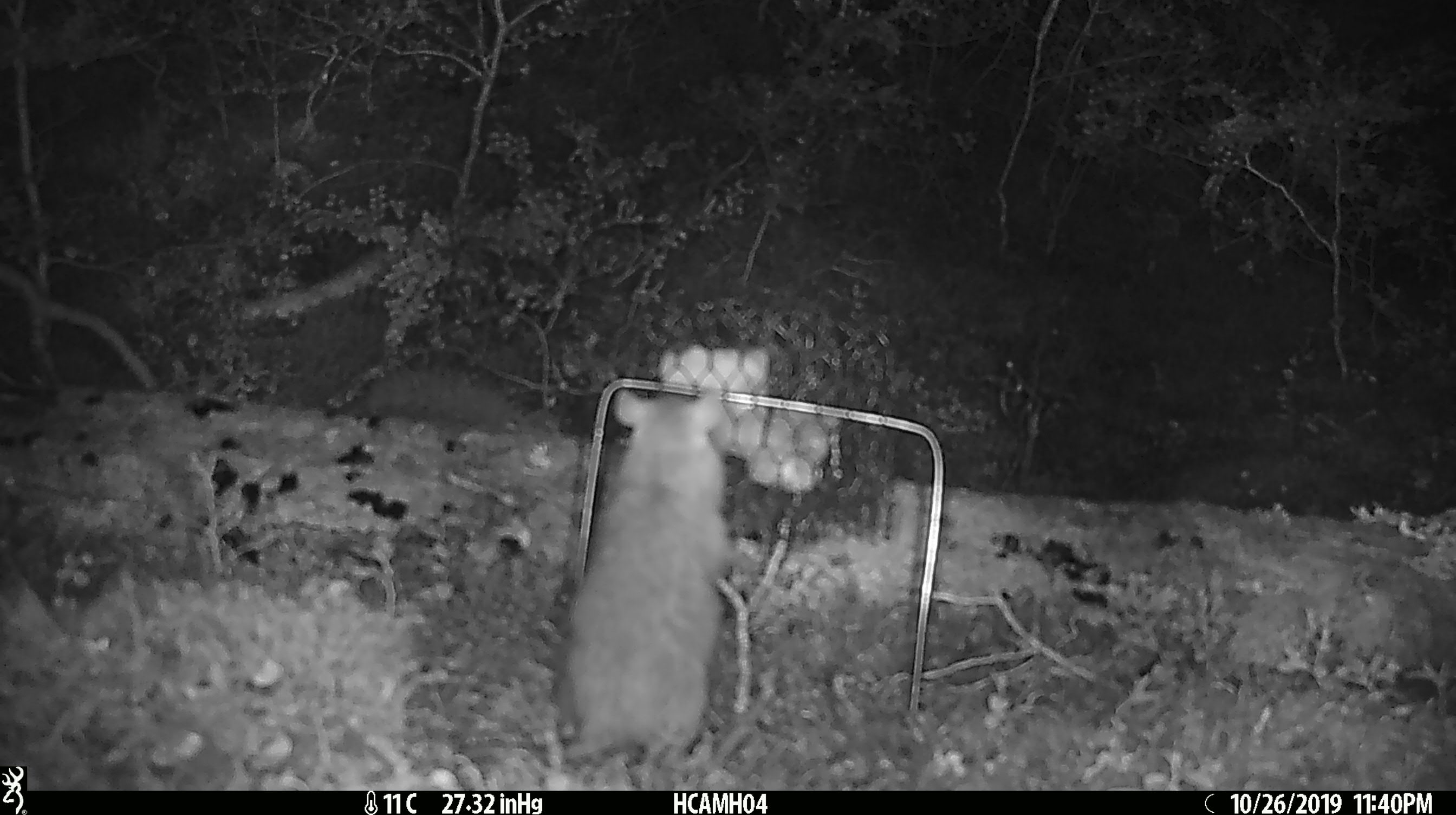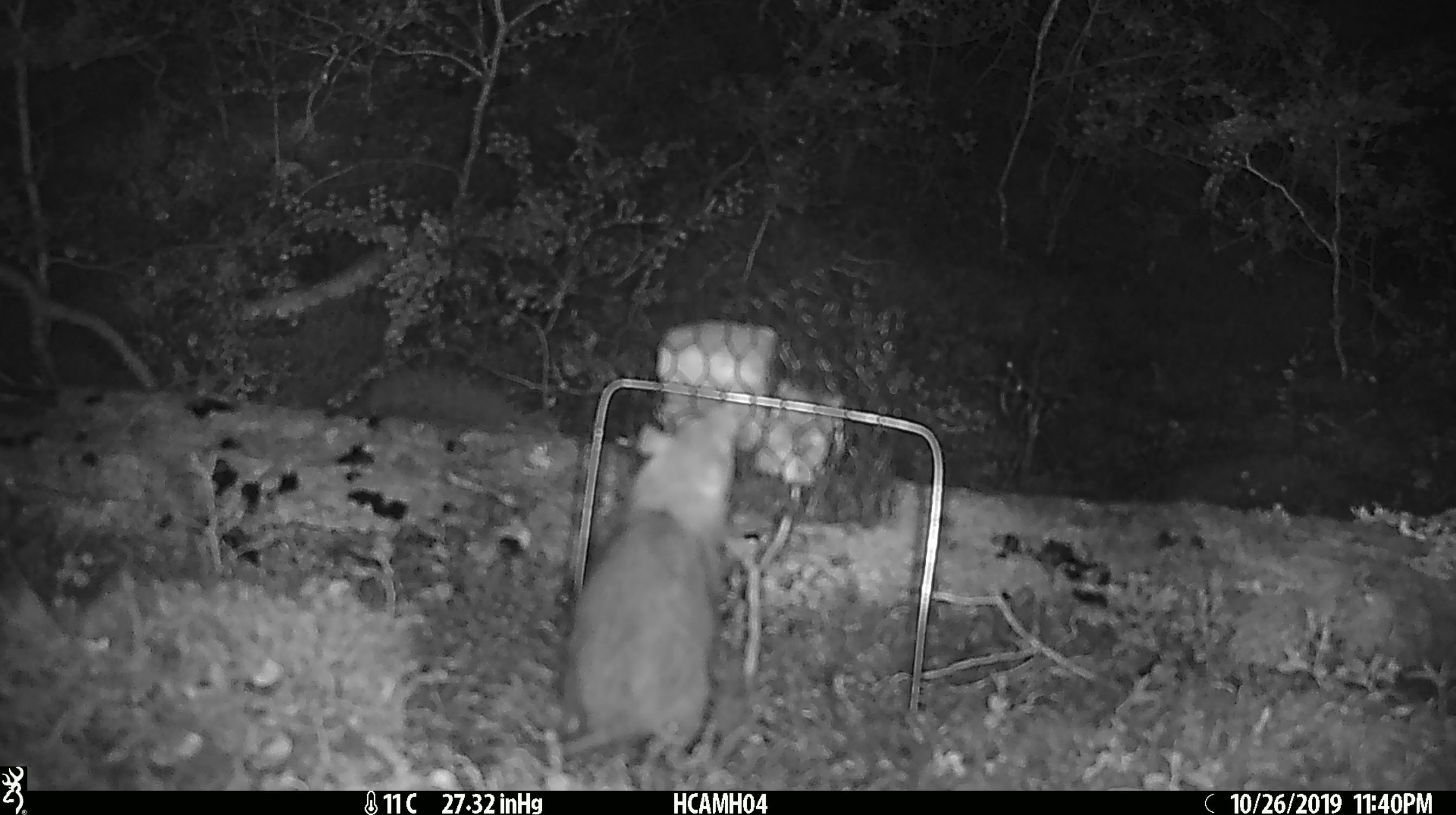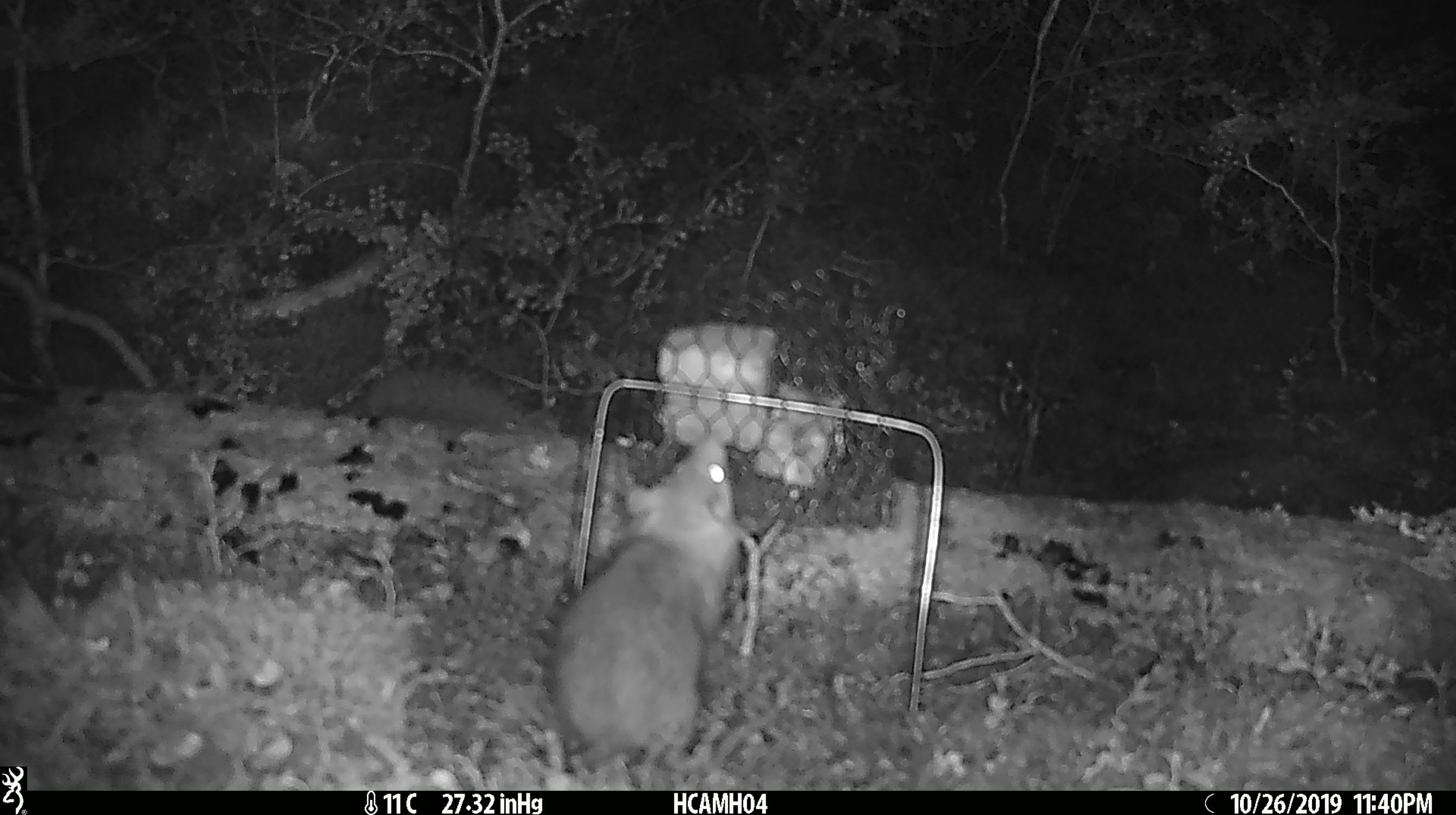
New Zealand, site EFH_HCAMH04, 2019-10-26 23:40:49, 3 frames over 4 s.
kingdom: Animalia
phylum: Chordata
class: Mammalia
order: Rodentia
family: Muridae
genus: Rattus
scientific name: Rattus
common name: rat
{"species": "rat (Rattus)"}